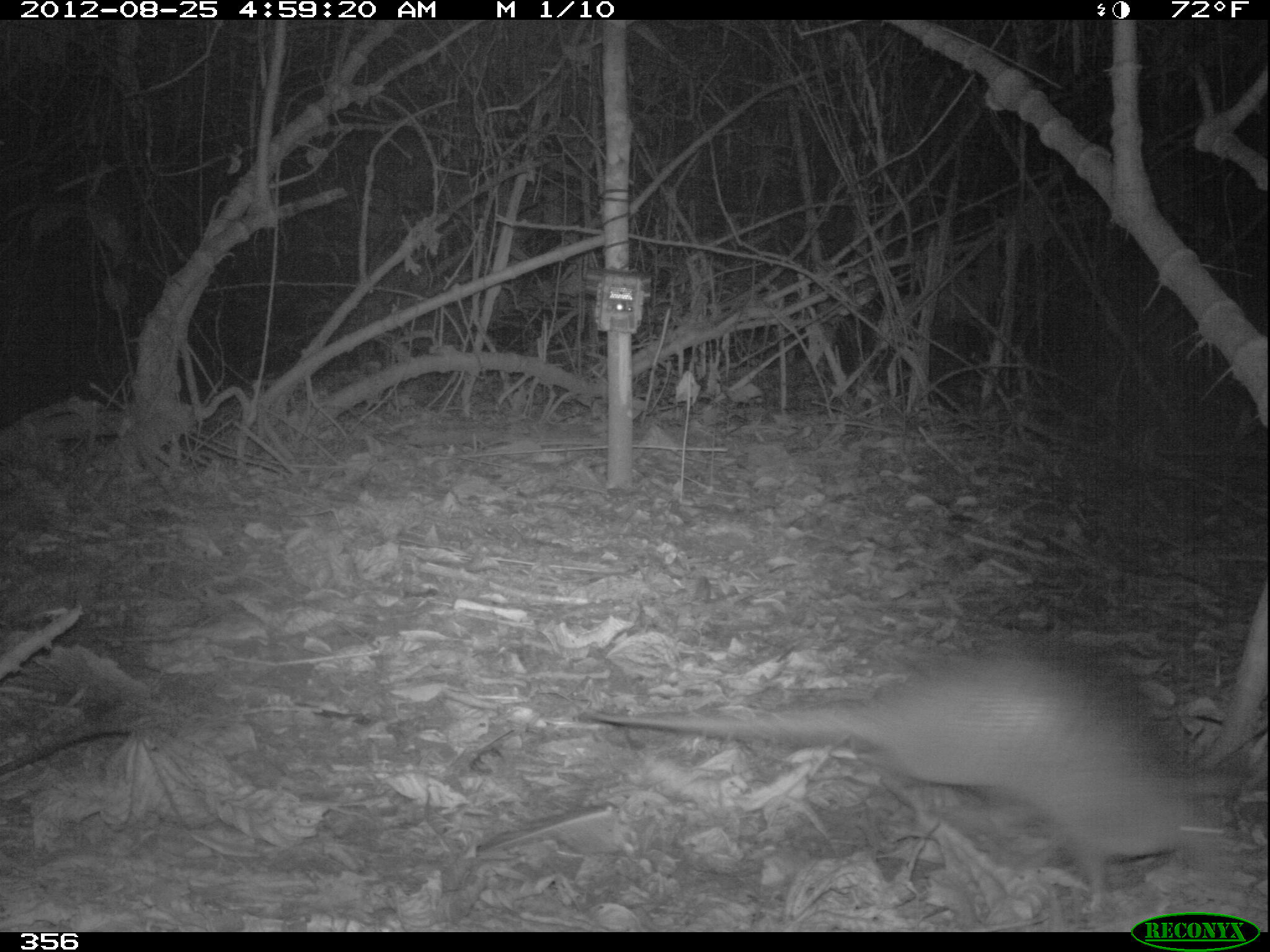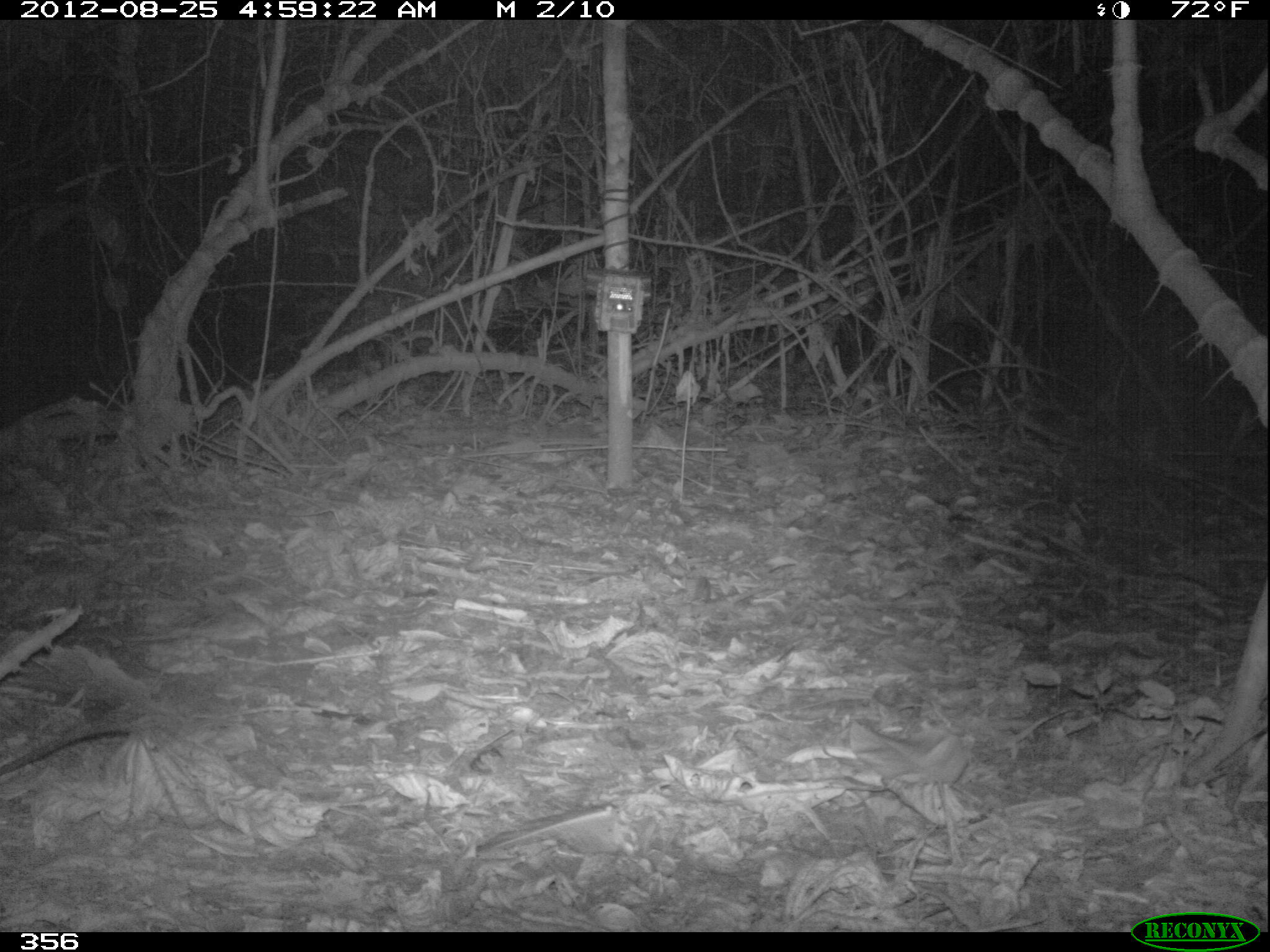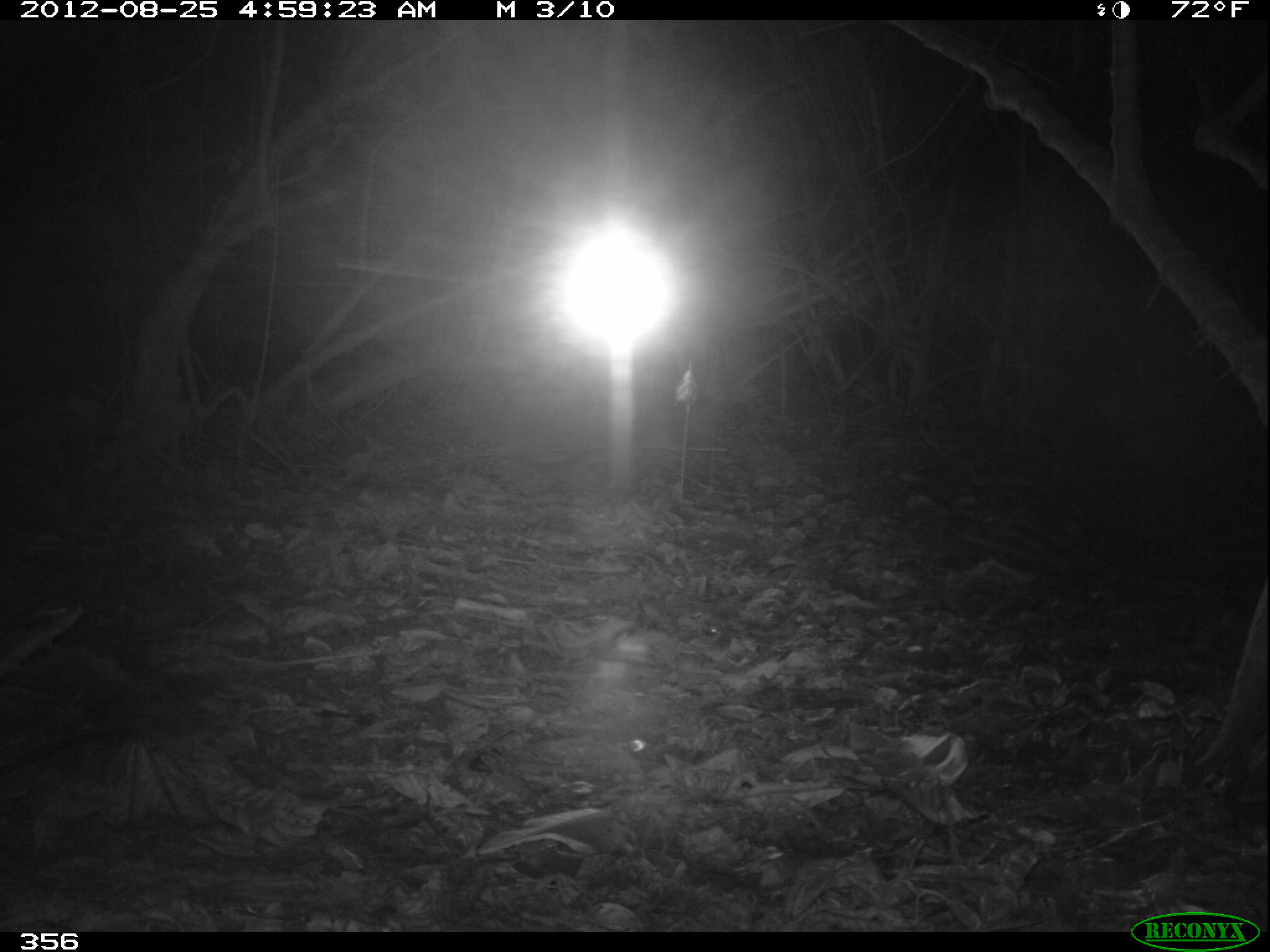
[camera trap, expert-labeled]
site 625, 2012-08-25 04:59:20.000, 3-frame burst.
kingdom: Animalia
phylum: Chordata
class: Mammalia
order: Cingulata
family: Dasypodidae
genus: Dasypus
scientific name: Dasypus novemcinctus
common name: nine-banded armadillo